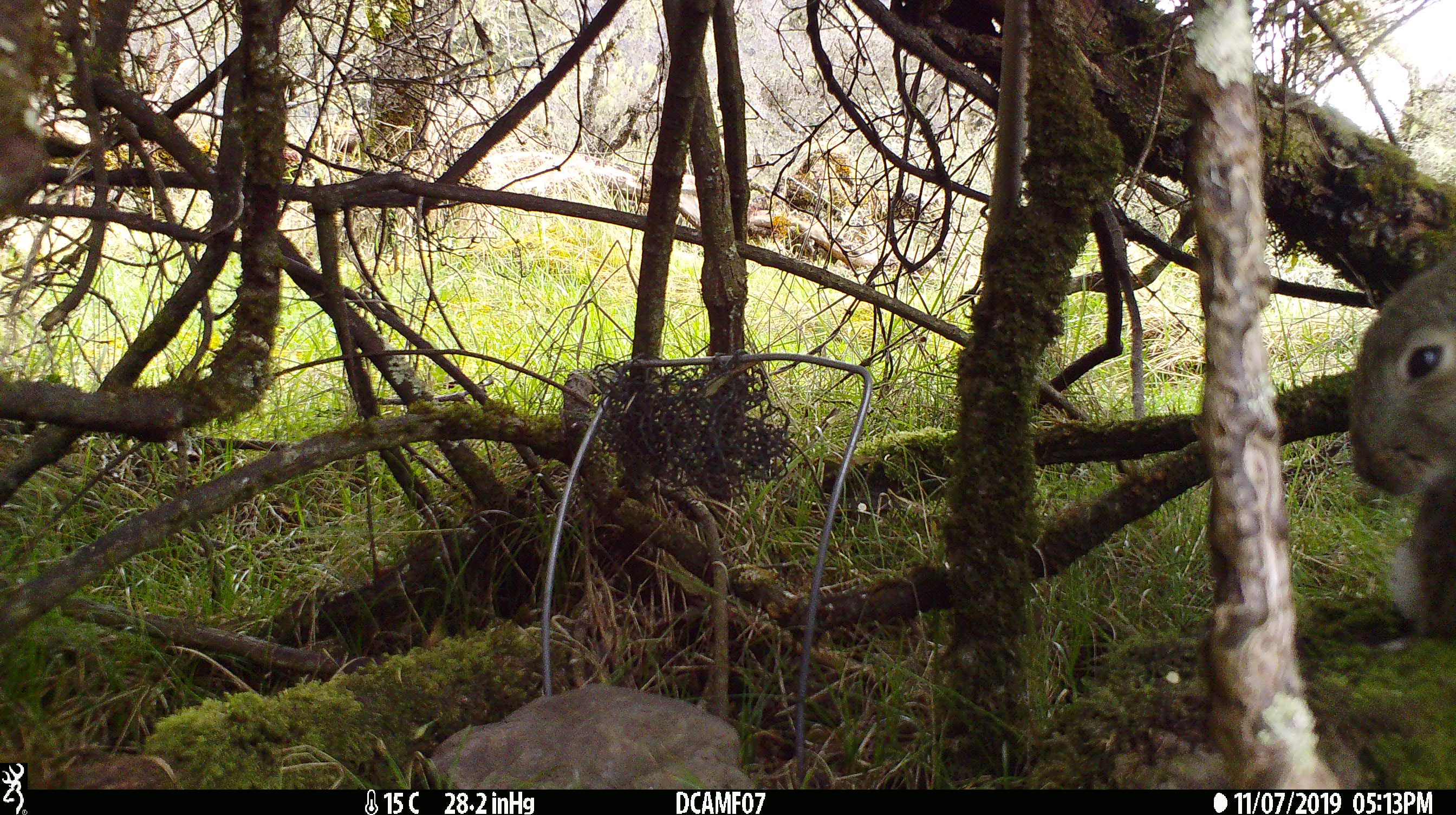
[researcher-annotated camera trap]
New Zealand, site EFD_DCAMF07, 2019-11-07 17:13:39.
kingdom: Animalia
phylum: Chordata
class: Mammalia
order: Lagomorpha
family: Leporidae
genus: Oryctolagus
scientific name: Oryctolagus cuniculus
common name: european rabbit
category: rabbit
Rabbit (european rabbit) (Oryctolagus cuniculus).